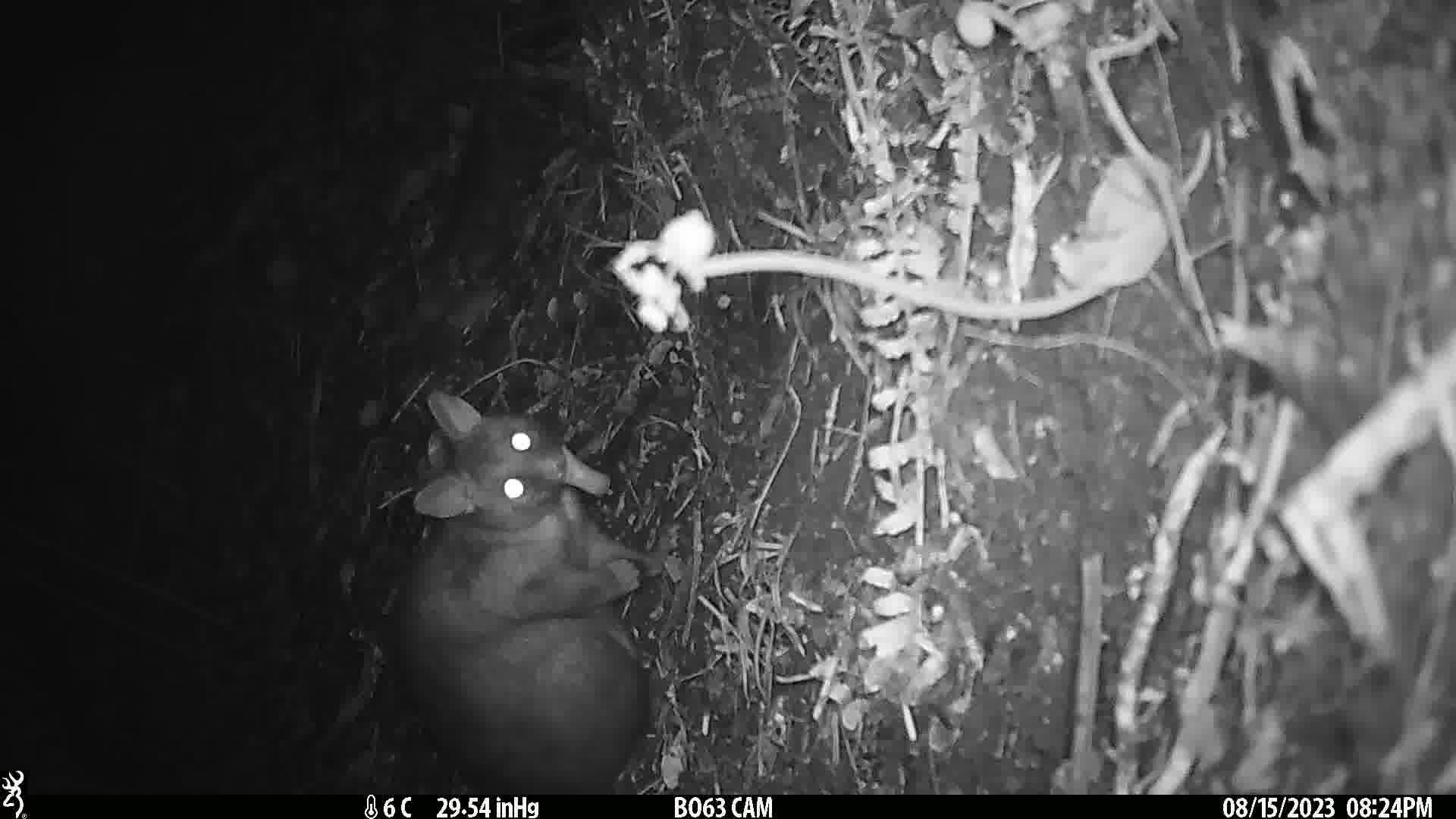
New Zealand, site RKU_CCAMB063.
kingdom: Animalia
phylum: Chordata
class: Mammalia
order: Diprotodontia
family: Phalangeridae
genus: Trichosurus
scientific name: Trichosurus vulpecula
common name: common brushtail possum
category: possum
Possum (common brushtail possum) (Trichosurus vulpecula).